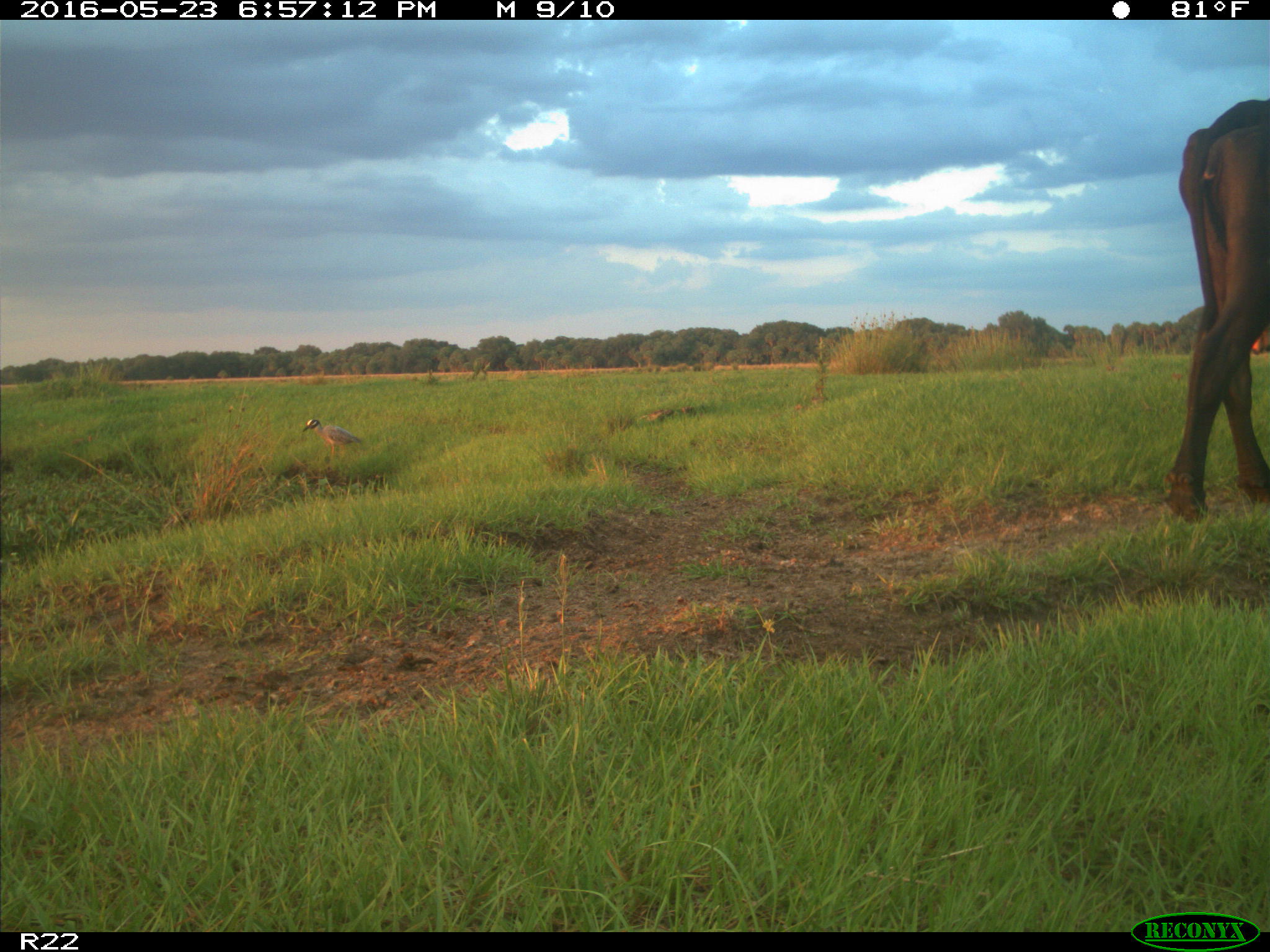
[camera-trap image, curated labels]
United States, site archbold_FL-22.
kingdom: Animalia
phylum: Chordata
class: Mammalia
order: Artiodactyla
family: Bovidae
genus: Bos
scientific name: Bos taurus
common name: domestic cow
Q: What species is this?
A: Bos taurus (domestic cow).